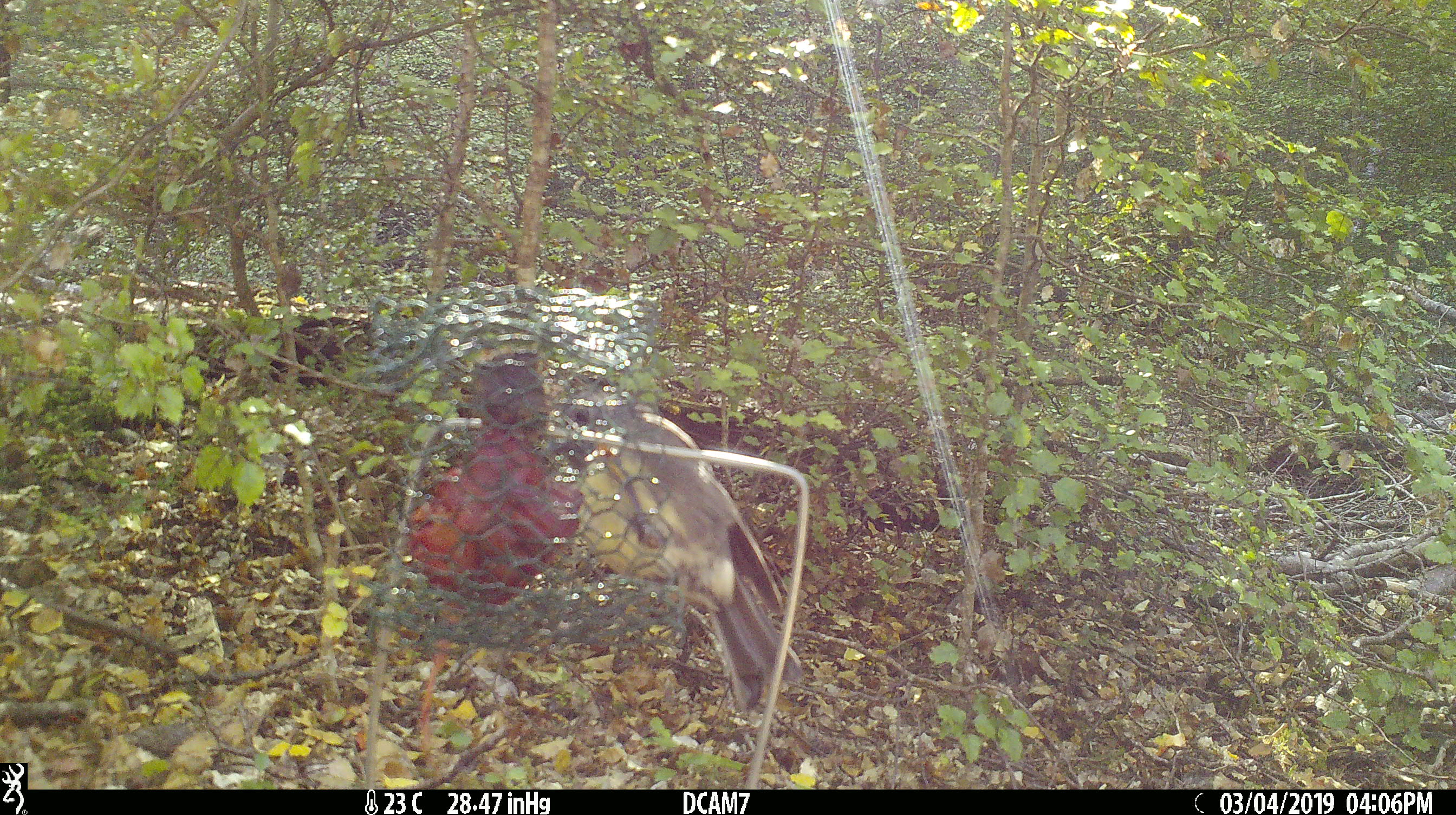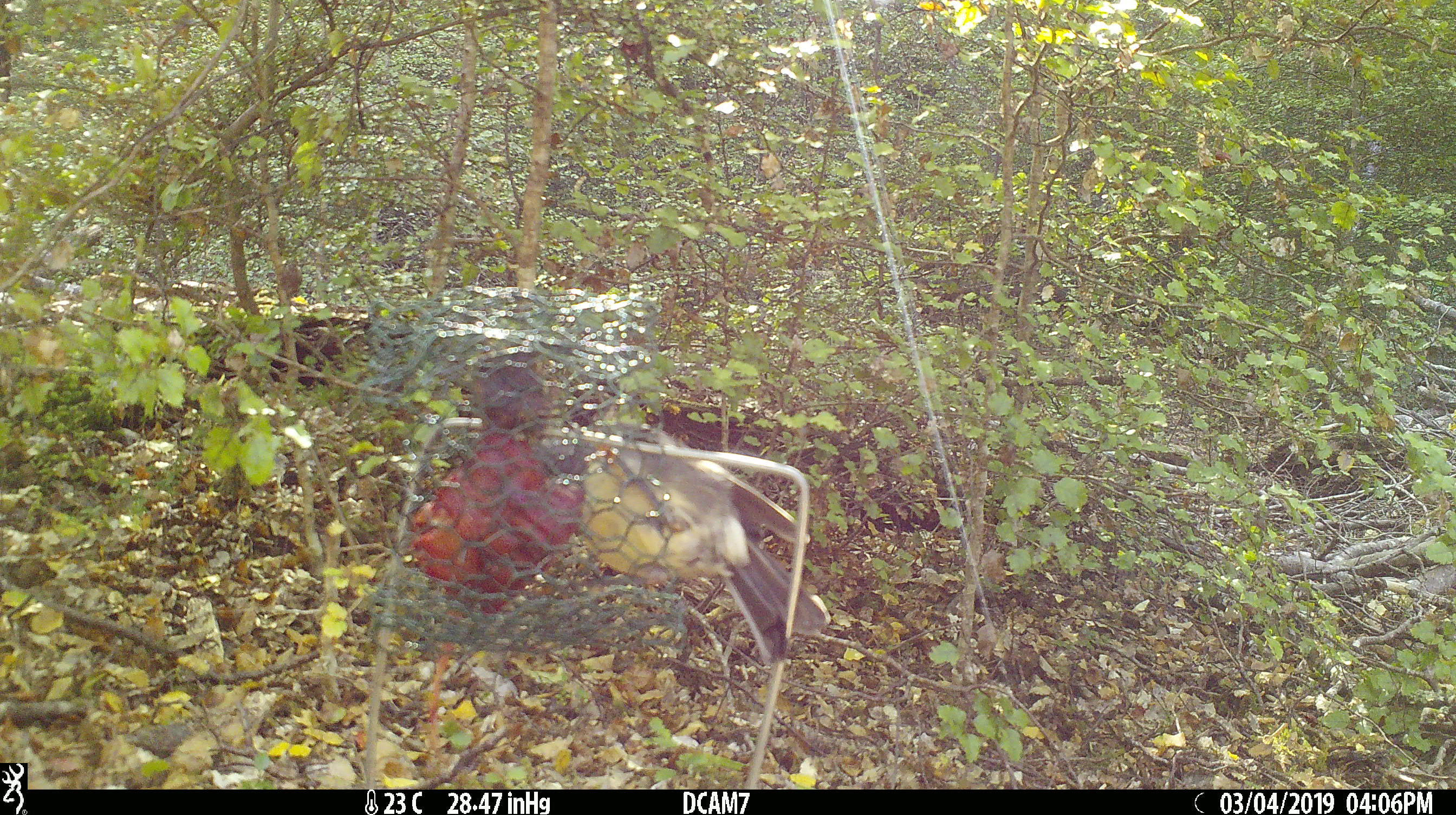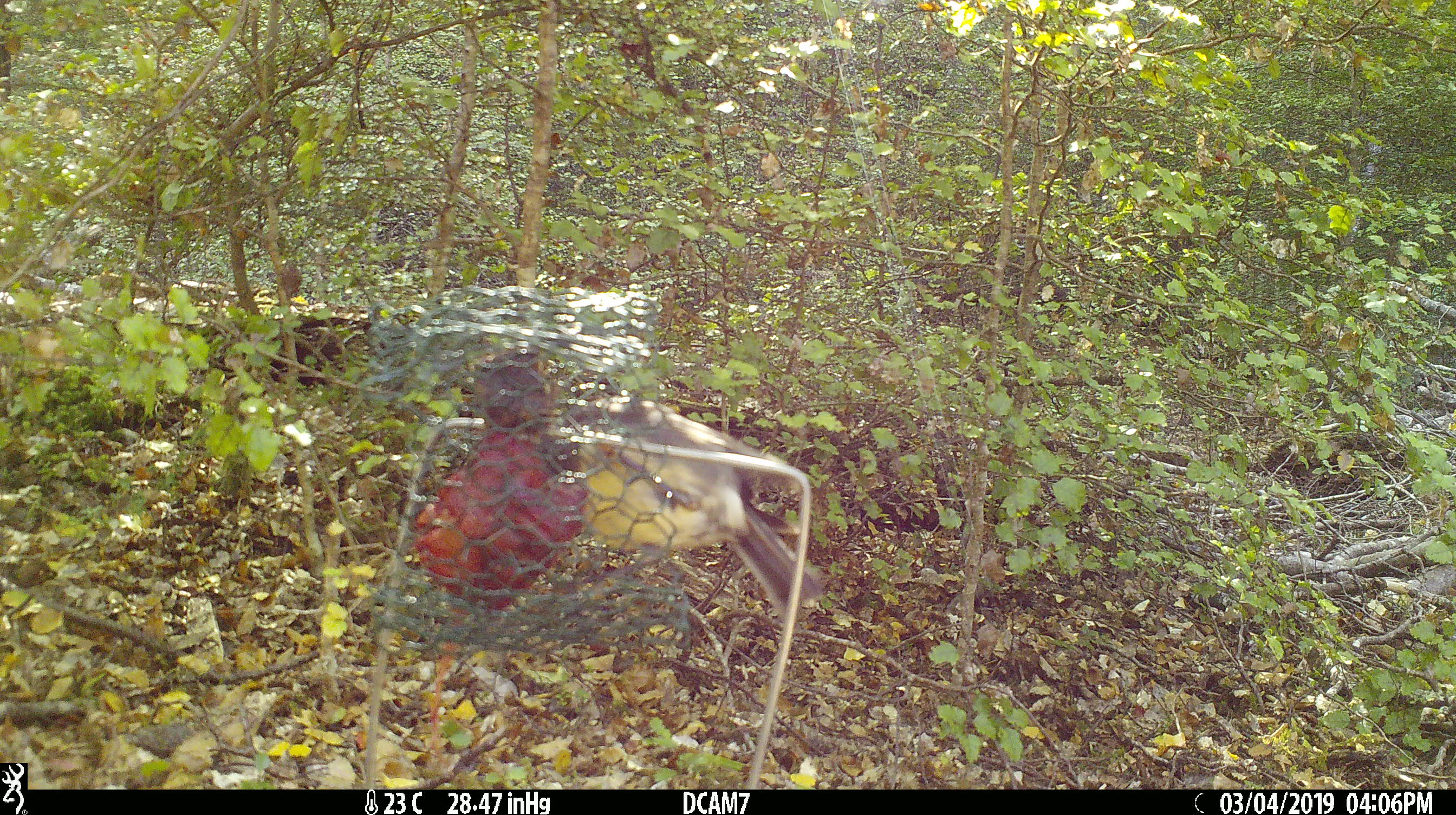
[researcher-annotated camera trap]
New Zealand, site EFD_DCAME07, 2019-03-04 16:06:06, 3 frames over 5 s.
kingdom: Animalia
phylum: Chordata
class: Aves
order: Passeriformes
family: Petroicidae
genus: Petroica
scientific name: Petroica australis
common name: new zealand robin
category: robin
Robin (new zealand robin) (Petroica australis).